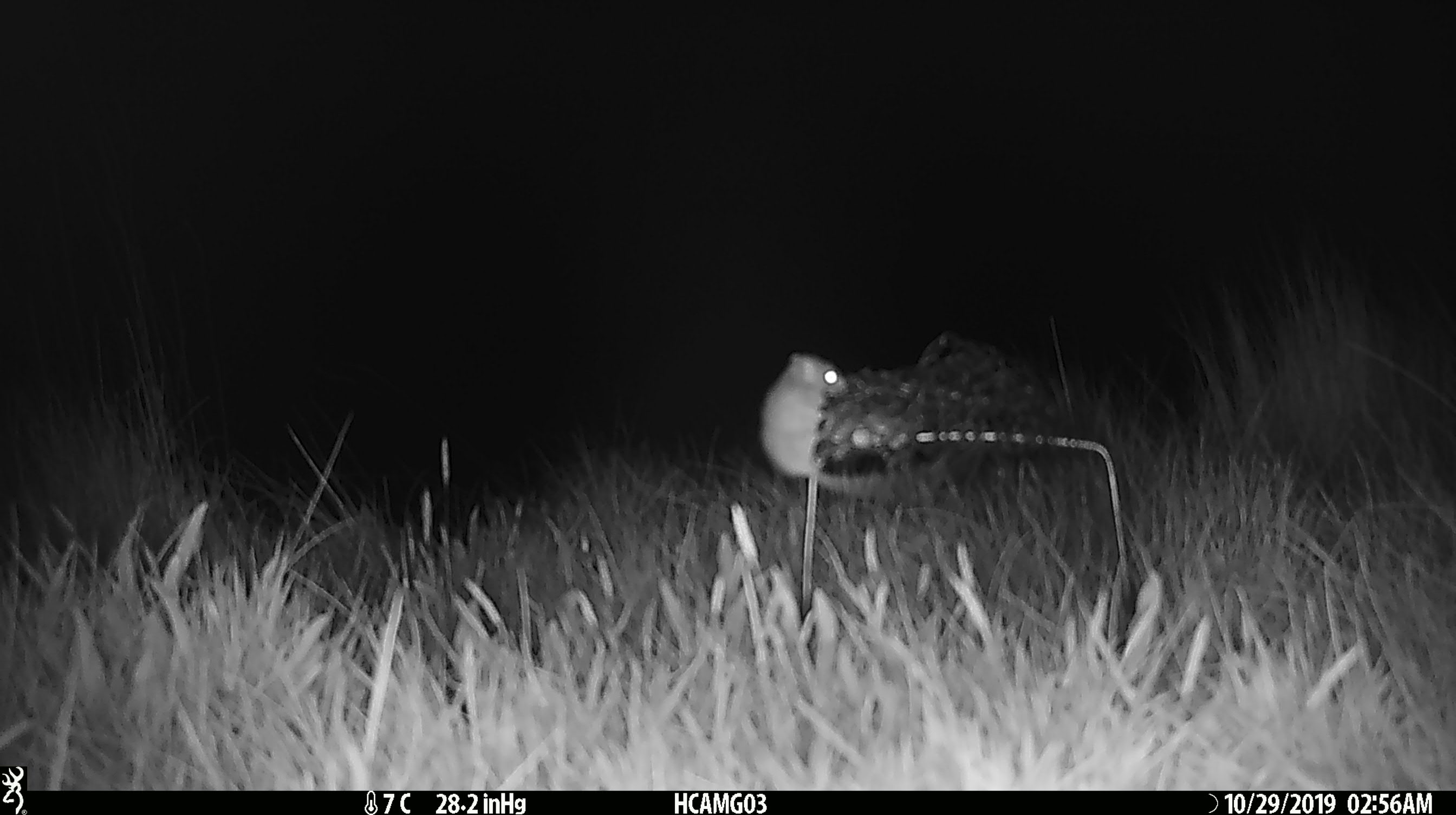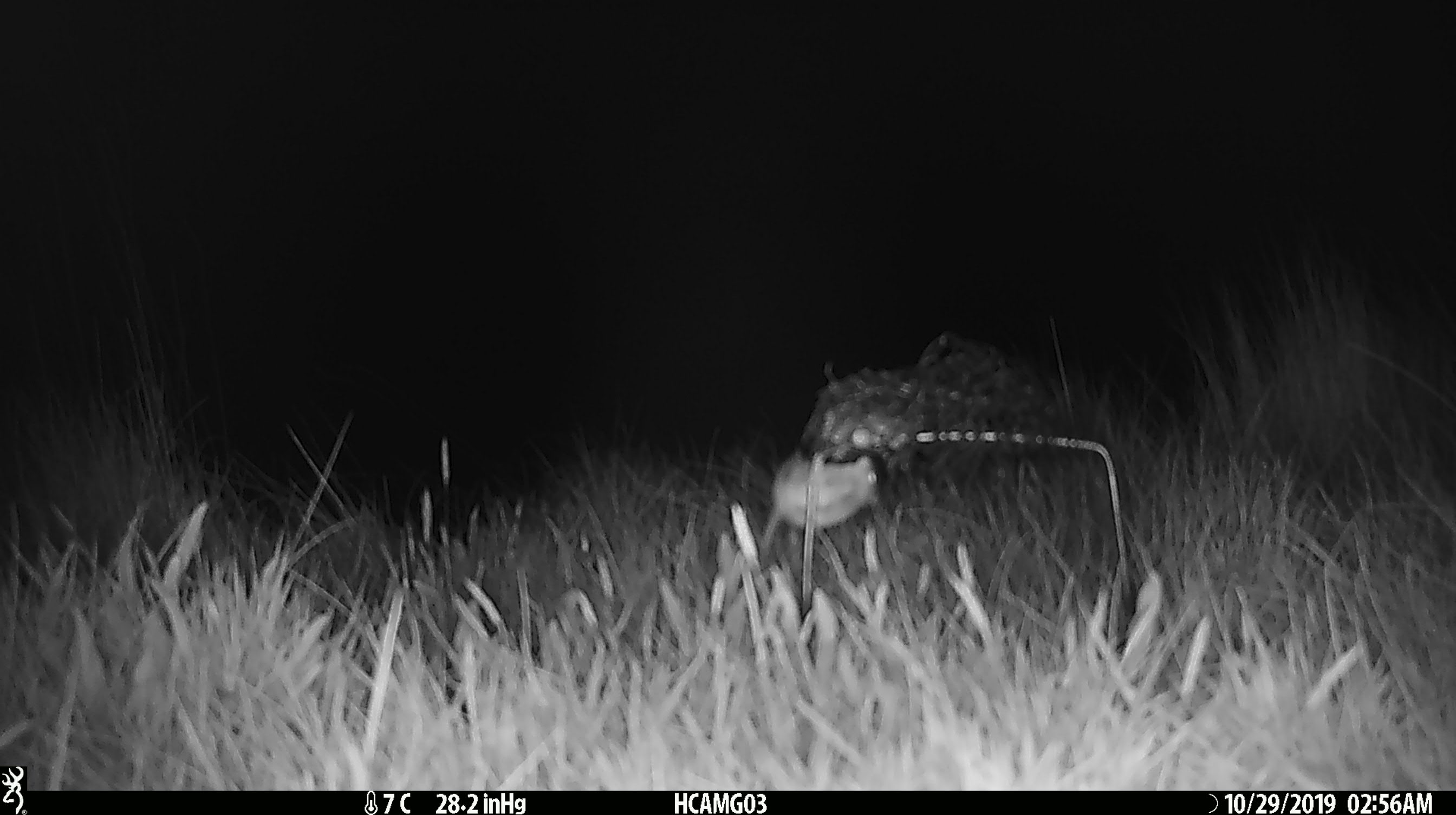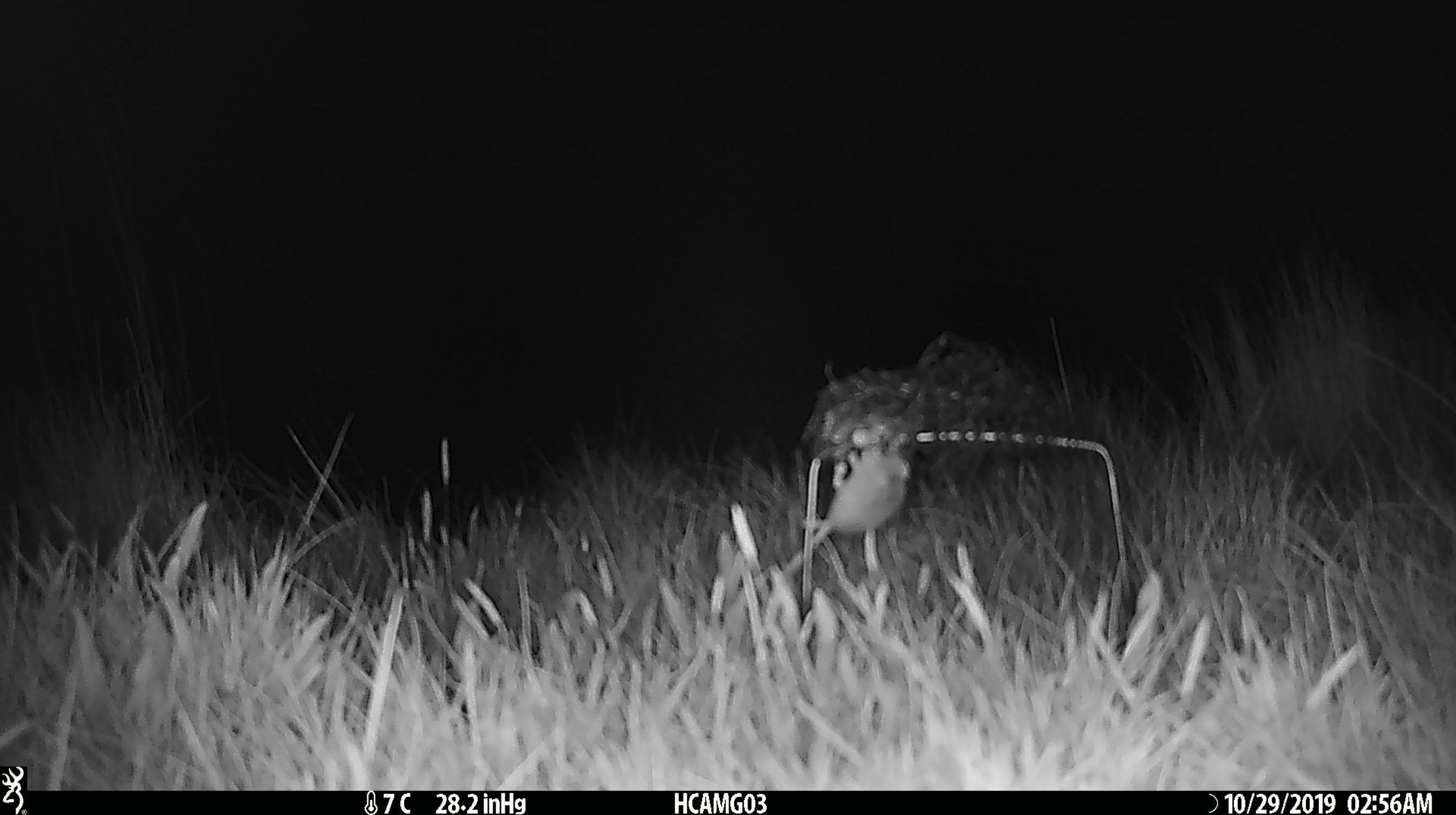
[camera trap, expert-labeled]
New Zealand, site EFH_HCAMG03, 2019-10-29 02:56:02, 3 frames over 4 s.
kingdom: Animalia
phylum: Chordata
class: Mammalia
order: Rodentia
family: Muridae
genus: Mus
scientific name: Mus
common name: mouse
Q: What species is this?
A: Mouse (Mus).